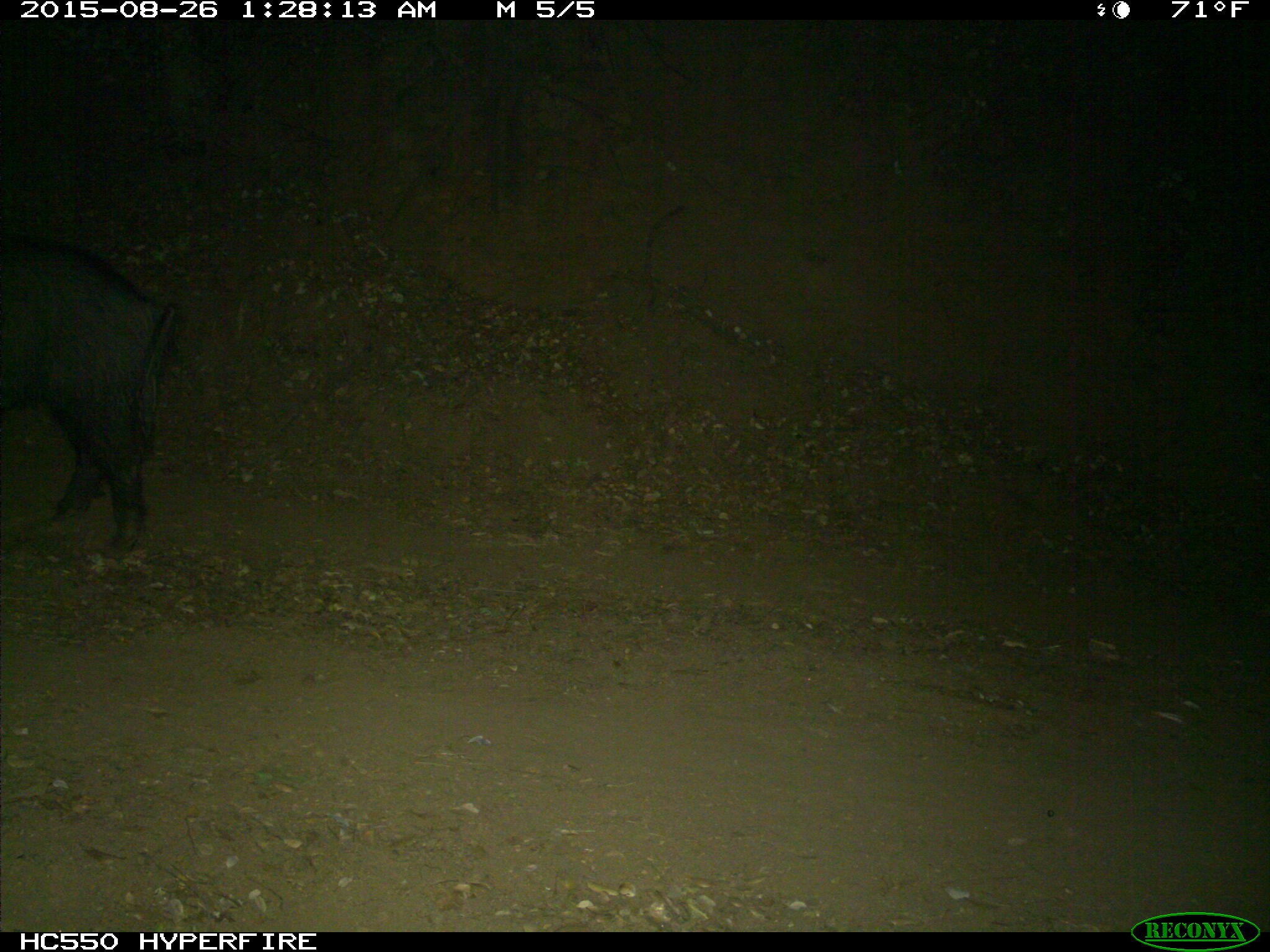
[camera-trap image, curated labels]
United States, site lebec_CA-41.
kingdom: Animalia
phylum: Chordata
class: Mammalia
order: Artiodactyla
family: Suidae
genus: Sus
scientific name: Sus scrofa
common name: wild boar